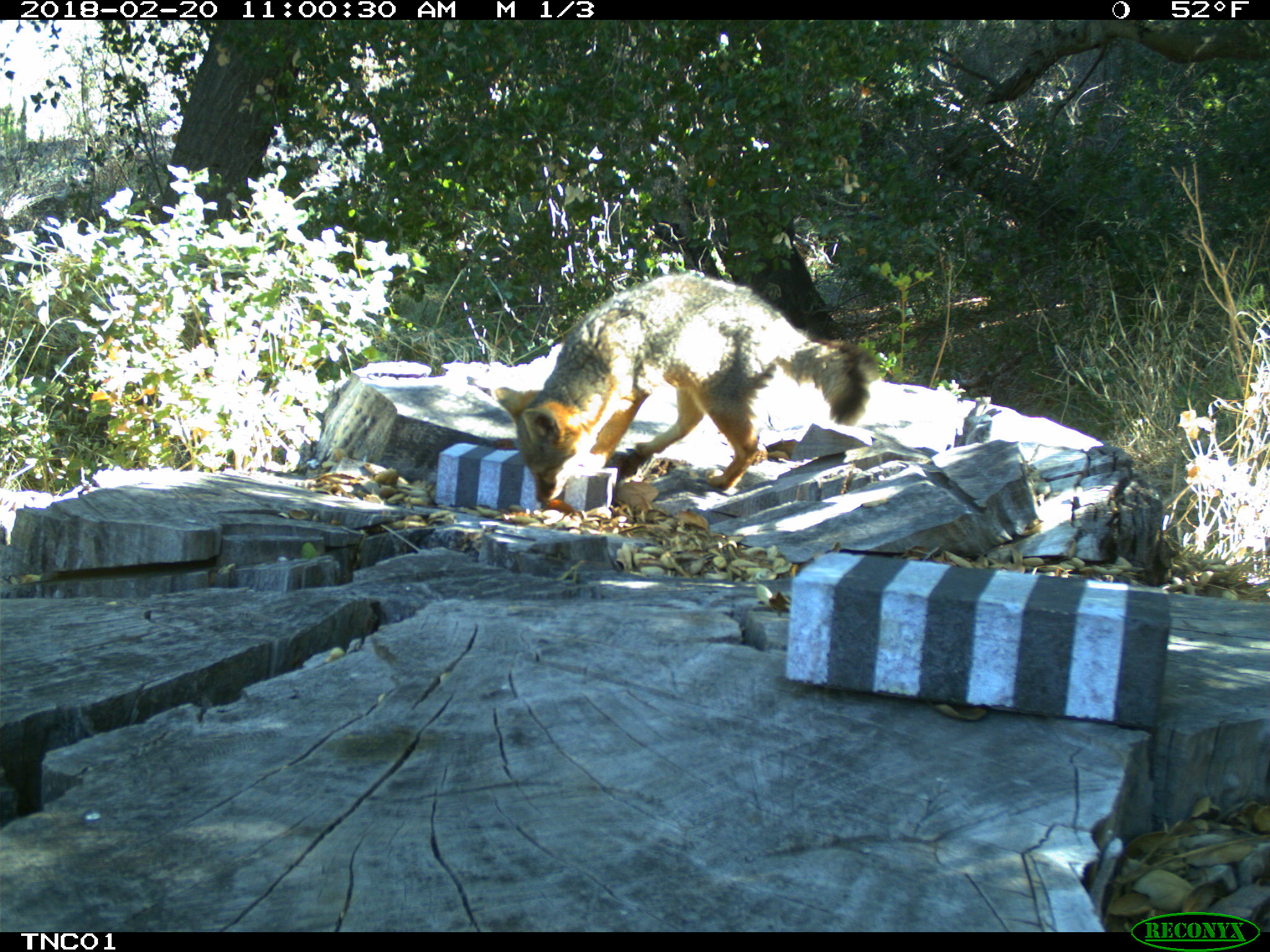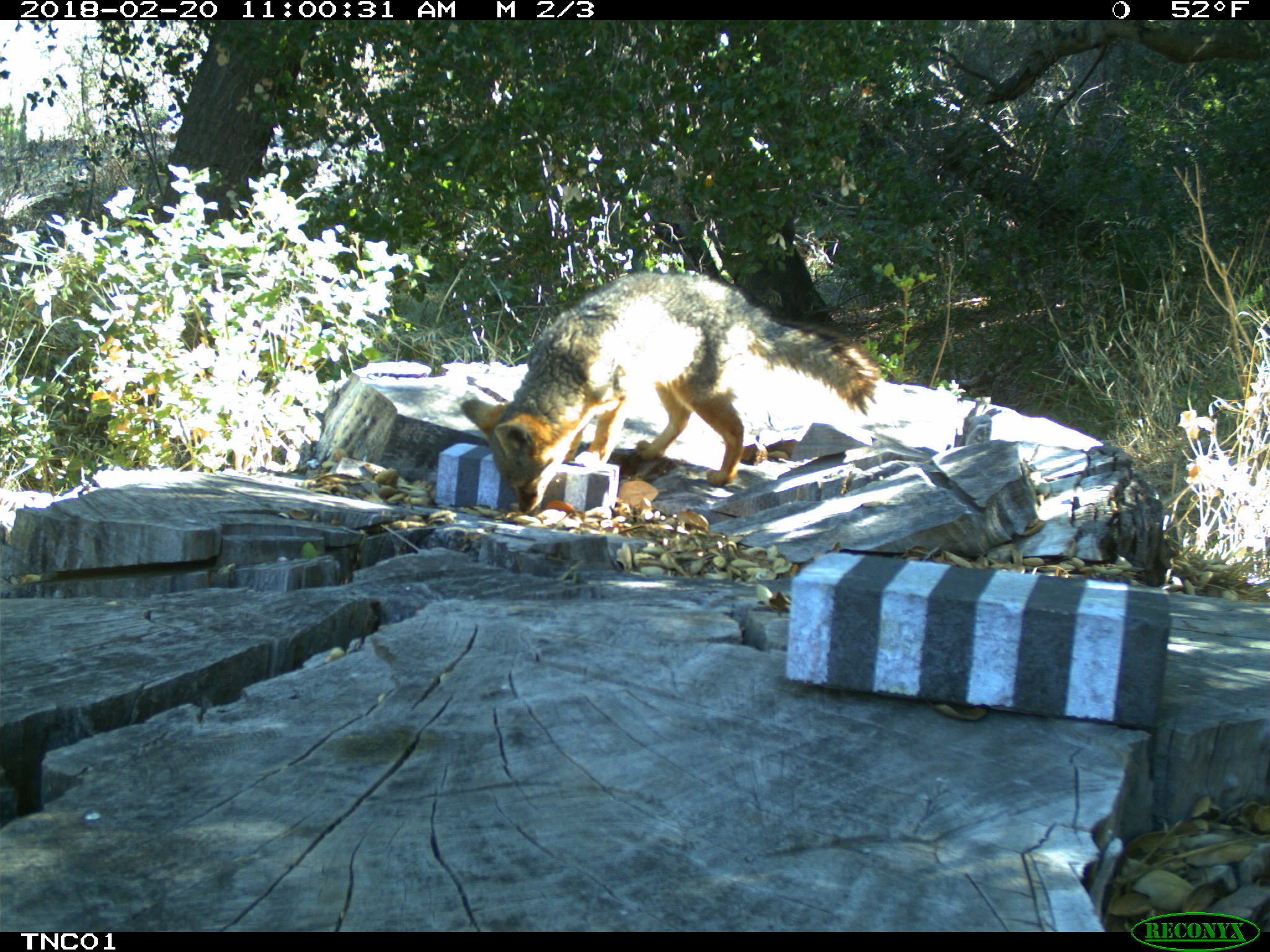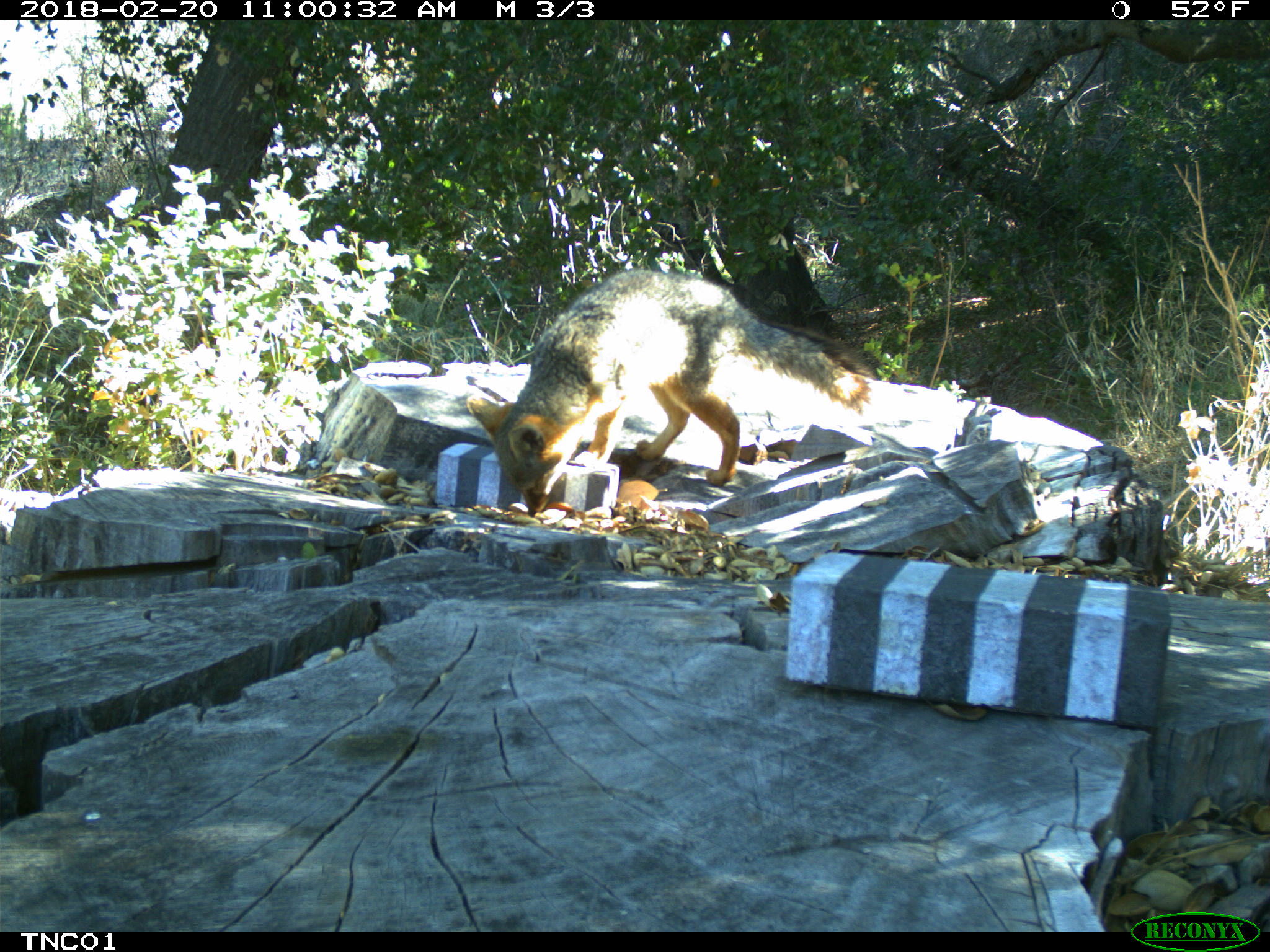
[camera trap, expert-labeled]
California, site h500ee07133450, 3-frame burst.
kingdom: Animalia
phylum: Chordata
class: Mammalia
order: Carnivora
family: Canidae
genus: Urocyon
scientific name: Urocyon littoralis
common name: island fox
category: fox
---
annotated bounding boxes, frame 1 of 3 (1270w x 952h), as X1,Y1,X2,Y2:
fox: 492,271,880,508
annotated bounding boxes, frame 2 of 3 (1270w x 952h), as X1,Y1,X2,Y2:
fox: 458,271,882,513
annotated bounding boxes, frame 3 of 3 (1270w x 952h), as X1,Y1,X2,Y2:
fox: 466,270,870,516